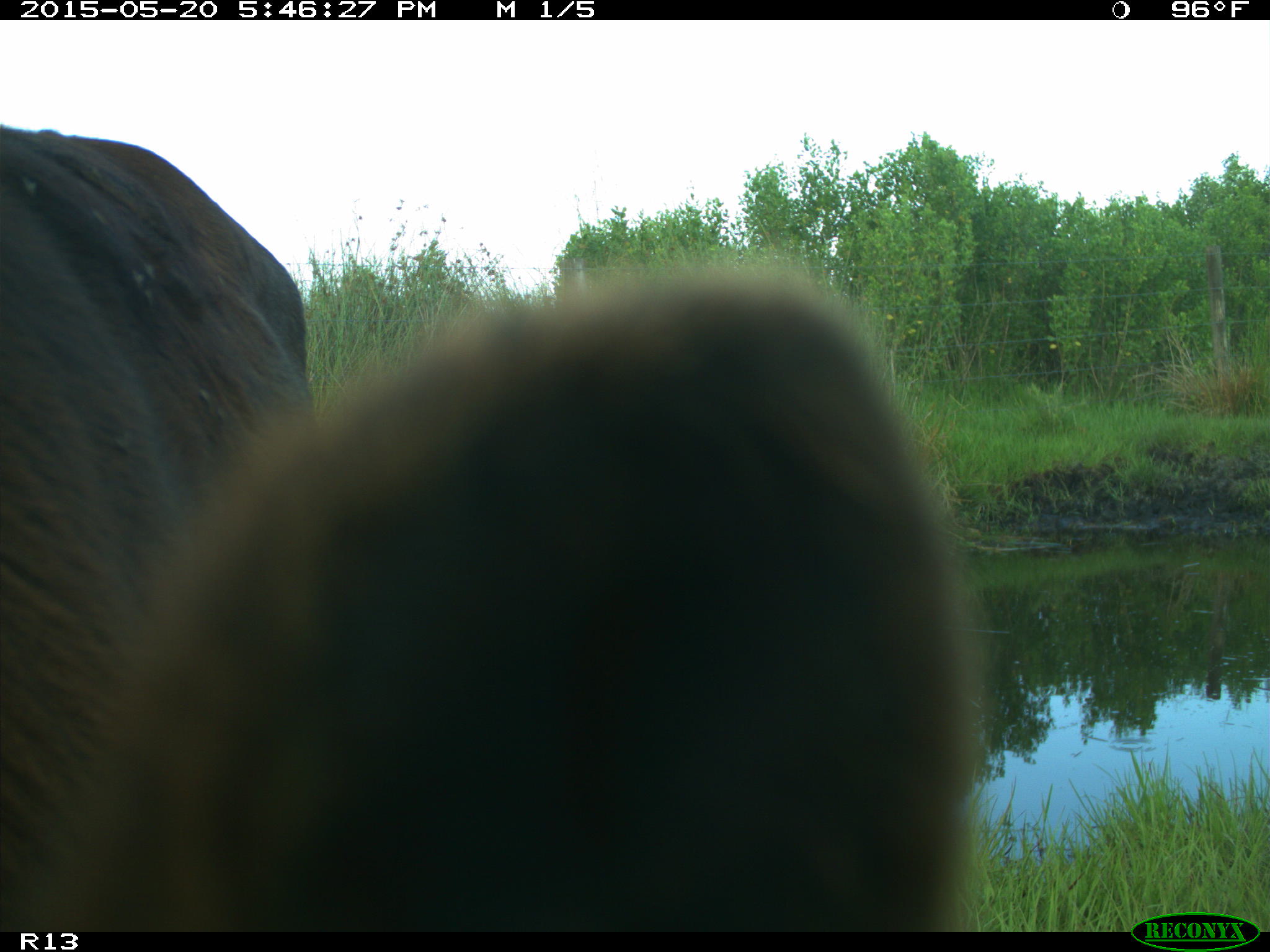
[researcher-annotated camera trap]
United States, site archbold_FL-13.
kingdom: Animalia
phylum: Chordata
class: Mammalia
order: Artiodactyla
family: Bovidae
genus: Bos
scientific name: Bos taurus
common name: domestic cow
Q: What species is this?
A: Bos taurus (domestic cow).